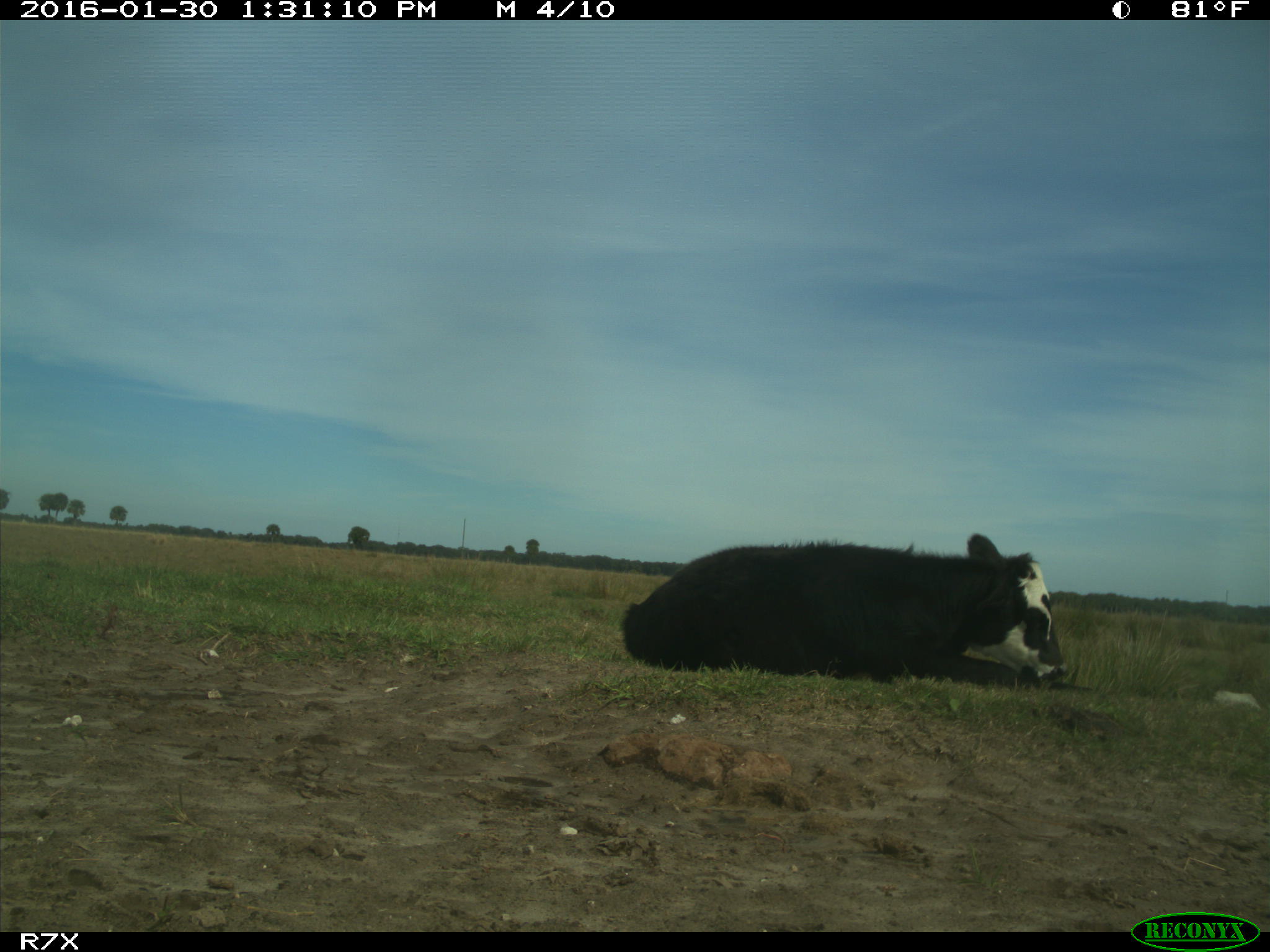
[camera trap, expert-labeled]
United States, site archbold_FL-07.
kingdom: Animalia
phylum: Chordata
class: Mammalia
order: Artiodactyla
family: Bovidae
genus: Bos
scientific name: Bos taurus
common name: domestic cow